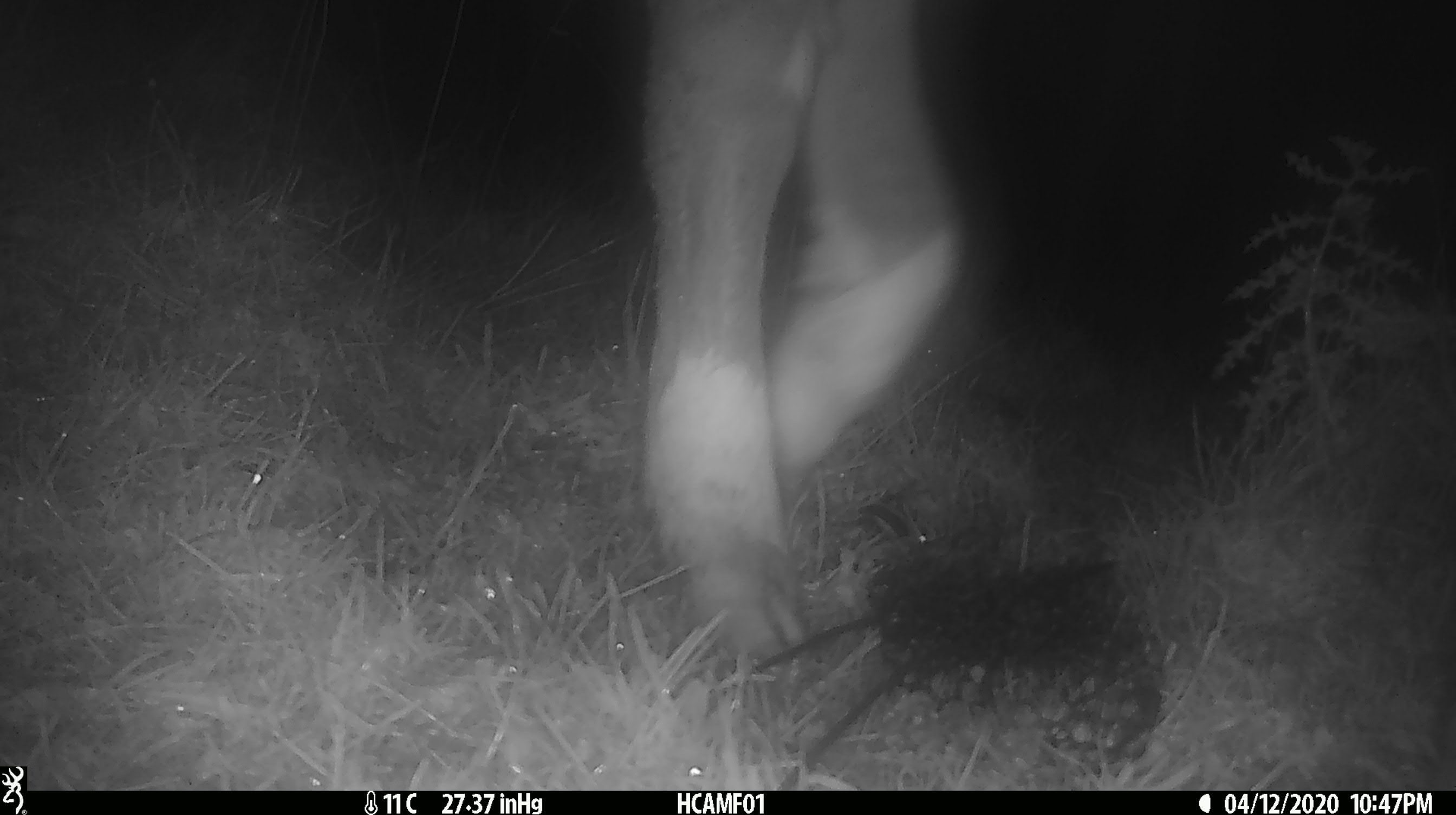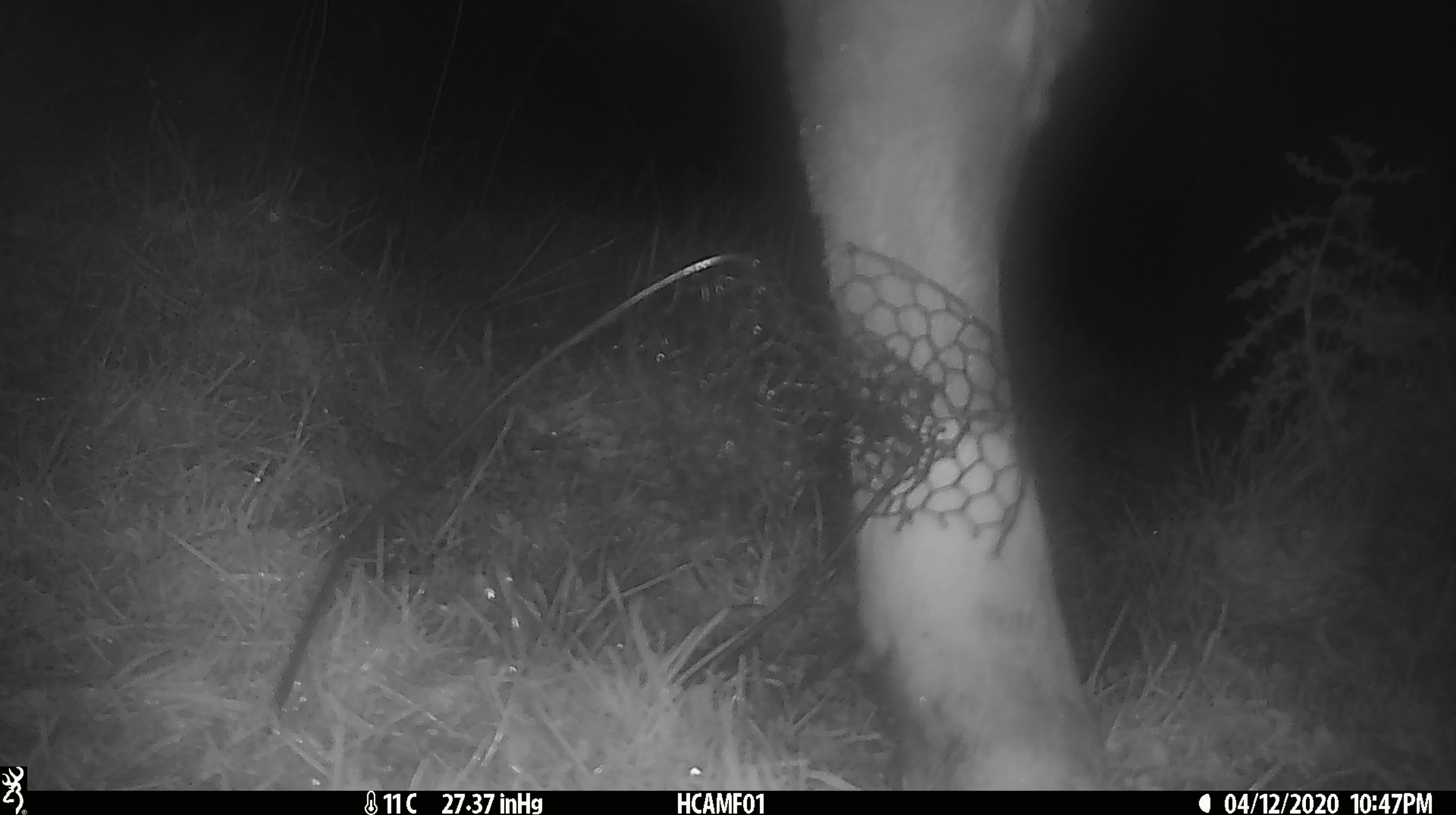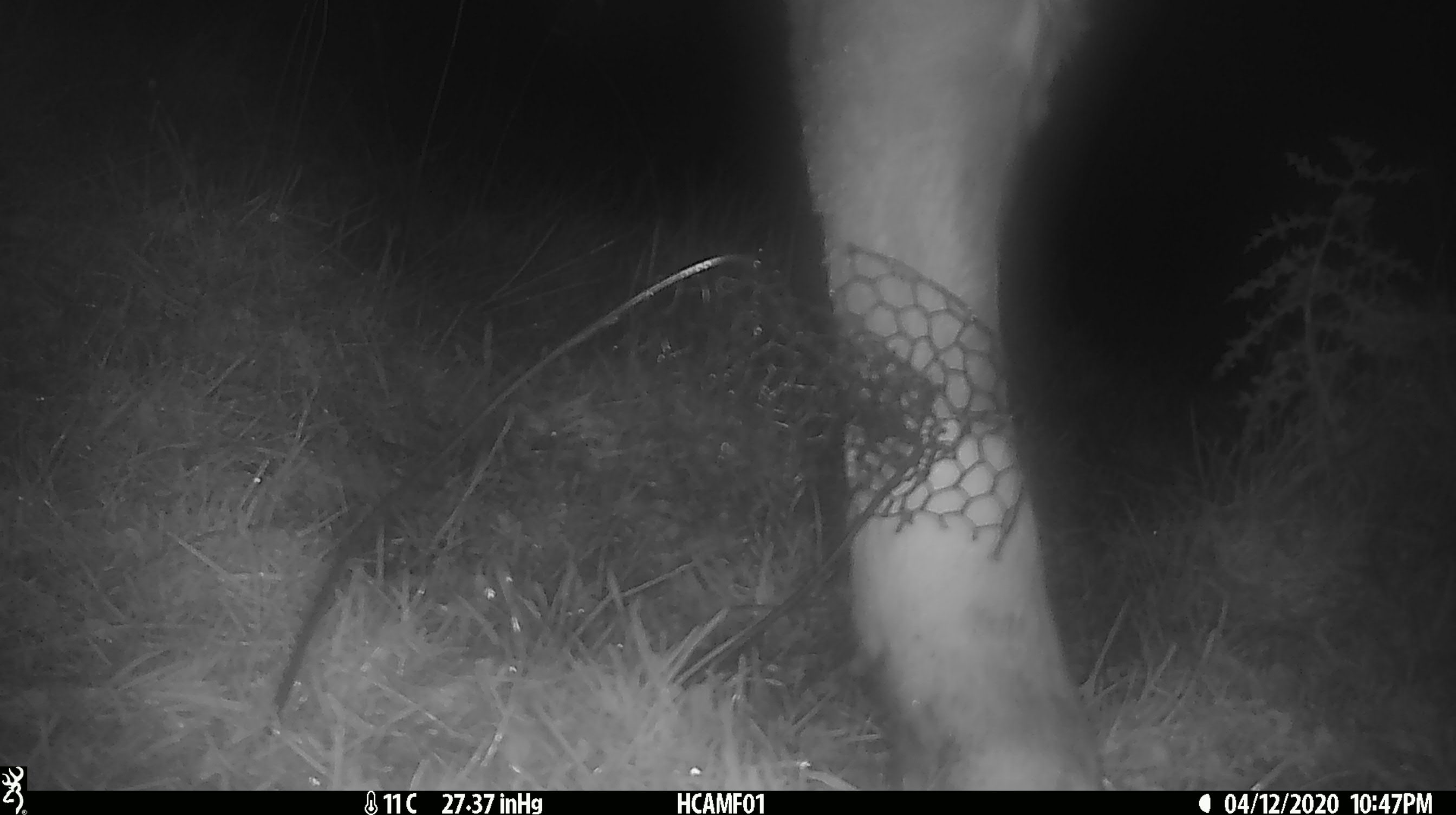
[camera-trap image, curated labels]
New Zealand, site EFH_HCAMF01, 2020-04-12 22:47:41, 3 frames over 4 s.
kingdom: Animalia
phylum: Chordata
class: Mammalia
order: Artiodactyla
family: Bovidae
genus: Bos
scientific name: Bos taurus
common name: domestic cow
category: cow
Cow (domestic cow) (Bos taurus).